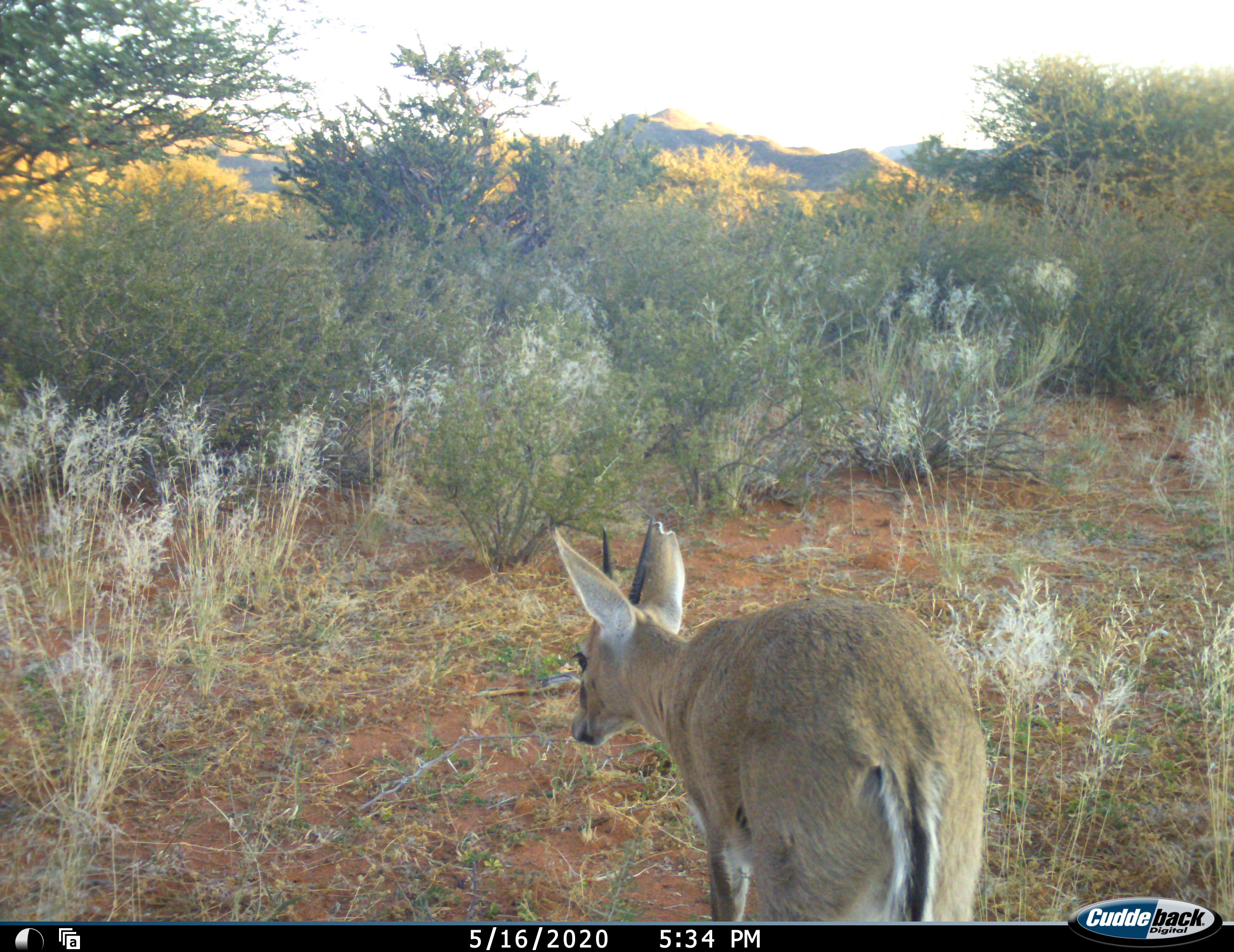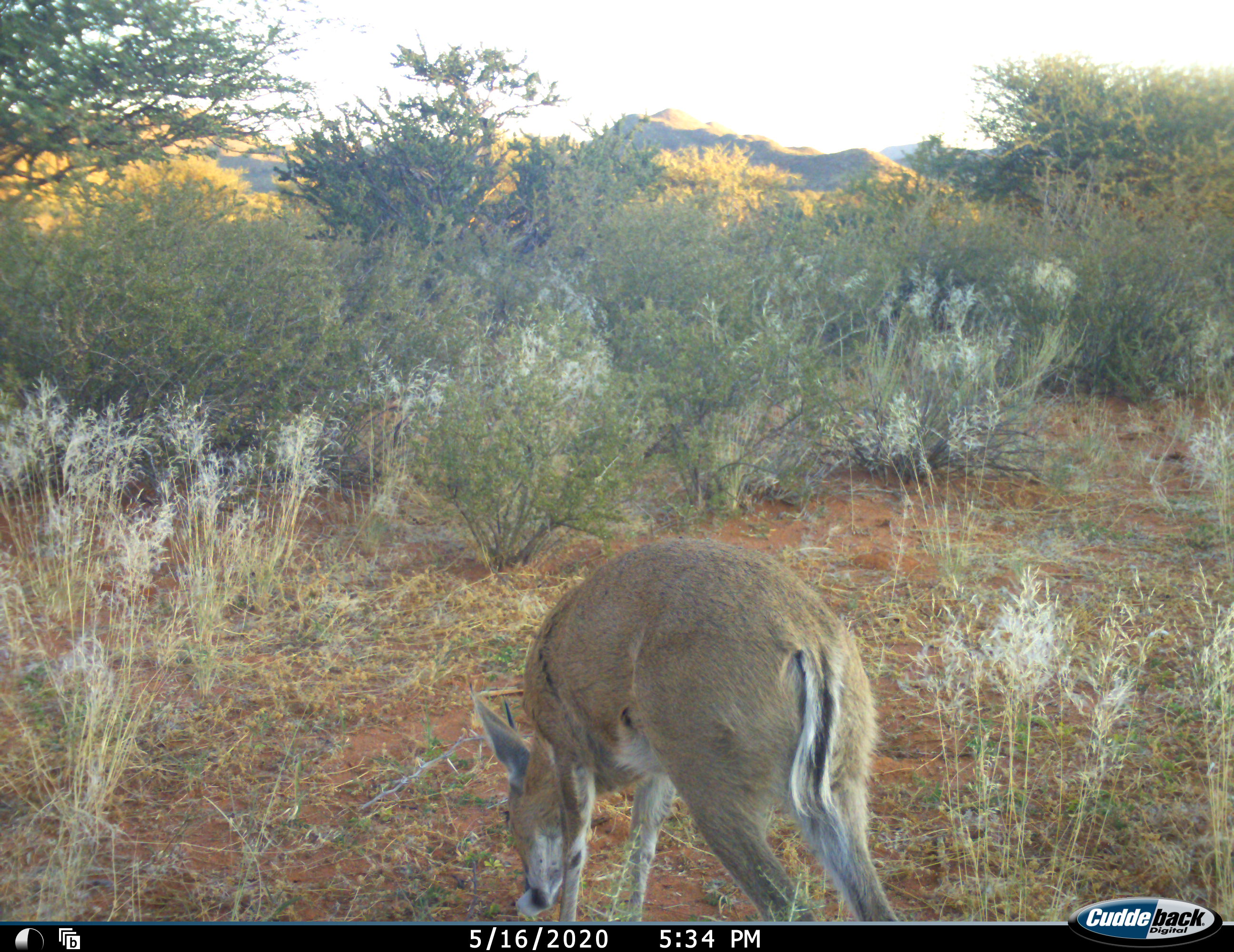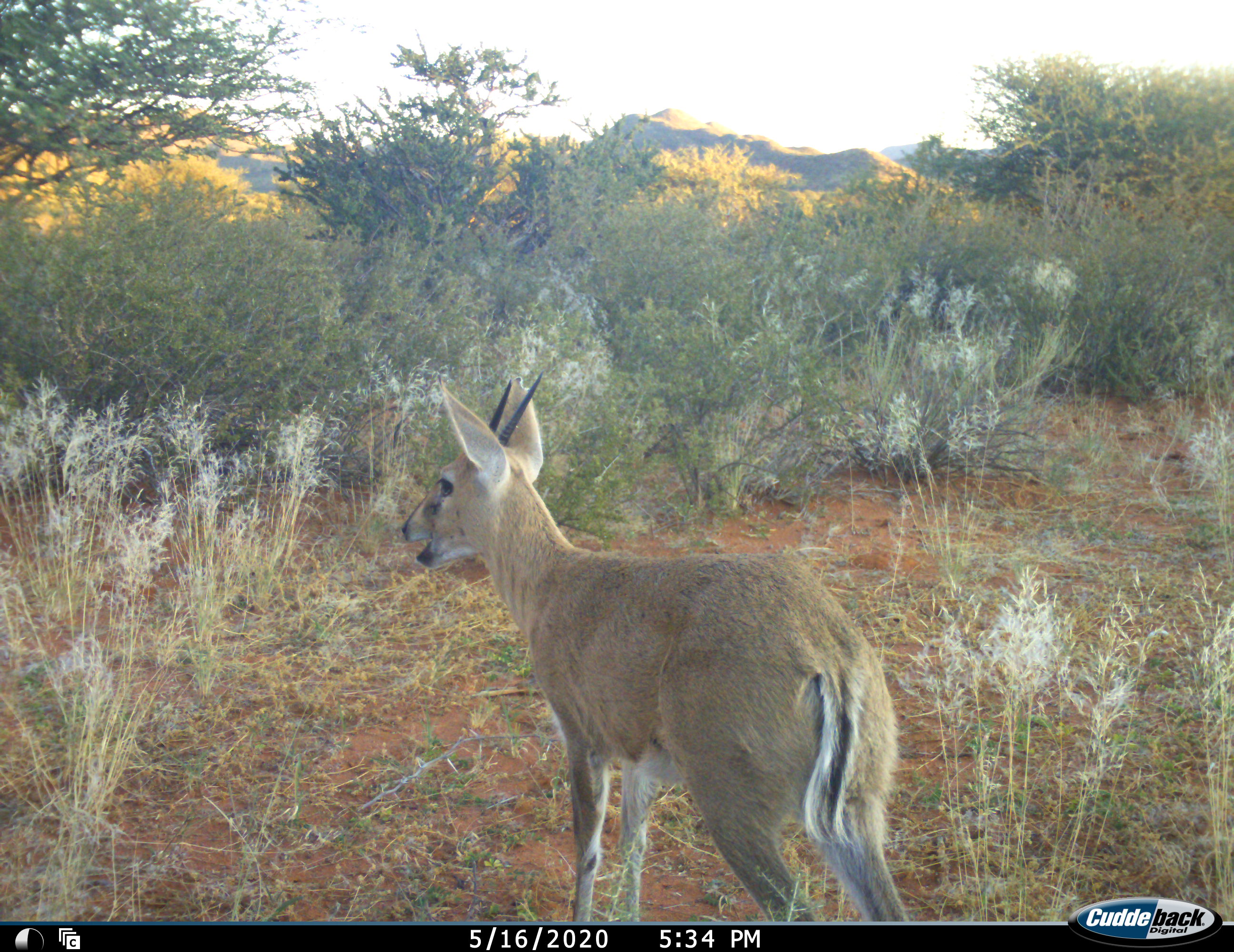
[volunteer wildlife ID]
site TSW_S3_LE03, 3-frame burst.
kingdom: Animalia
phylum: Chordata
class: Mammalia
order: Artiodactyla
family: Bovidae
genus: Sylvicapra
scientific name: Sylvicapra grimmia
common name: common duiker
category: duikercommongrey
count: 1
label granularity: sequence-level